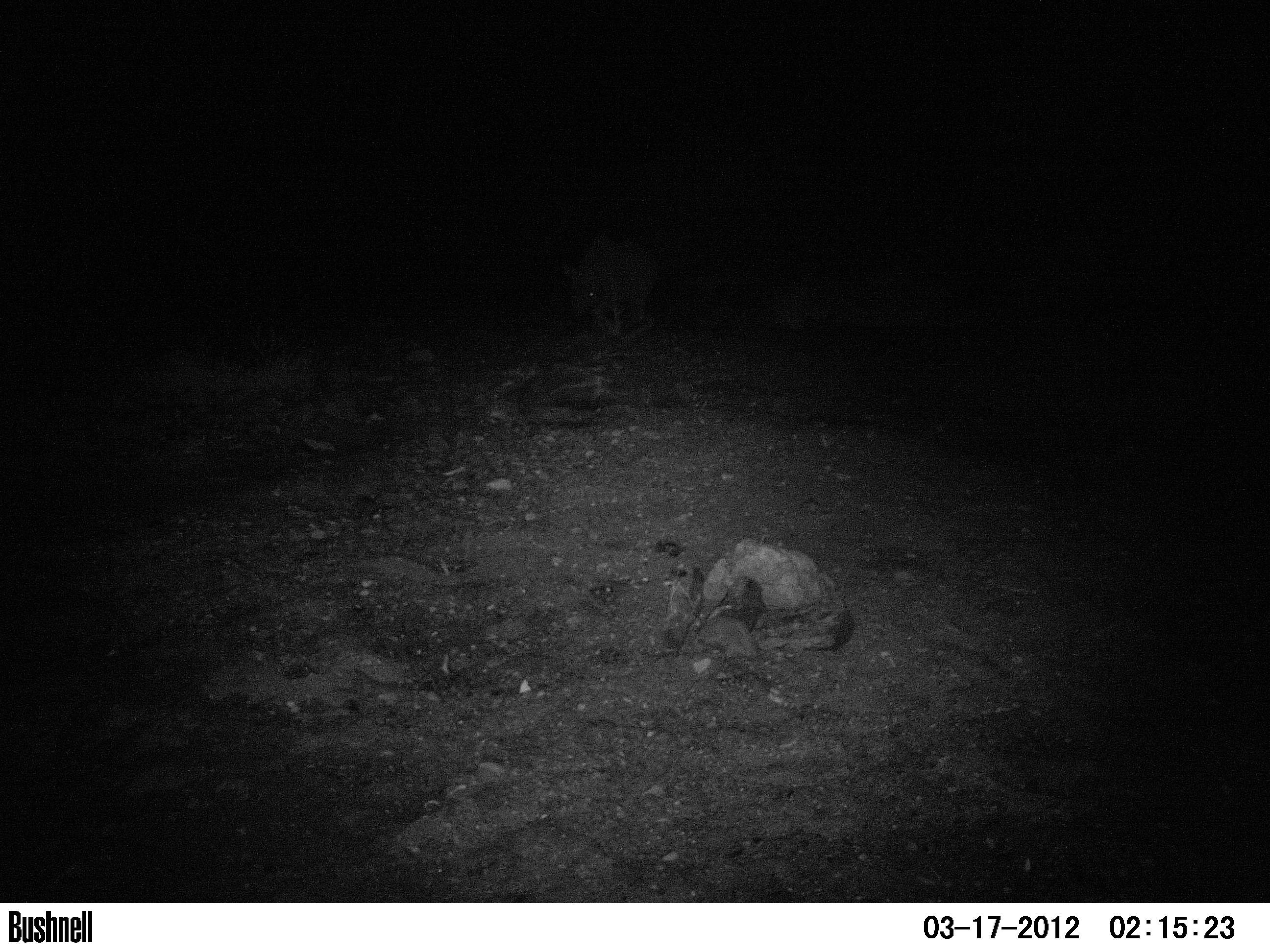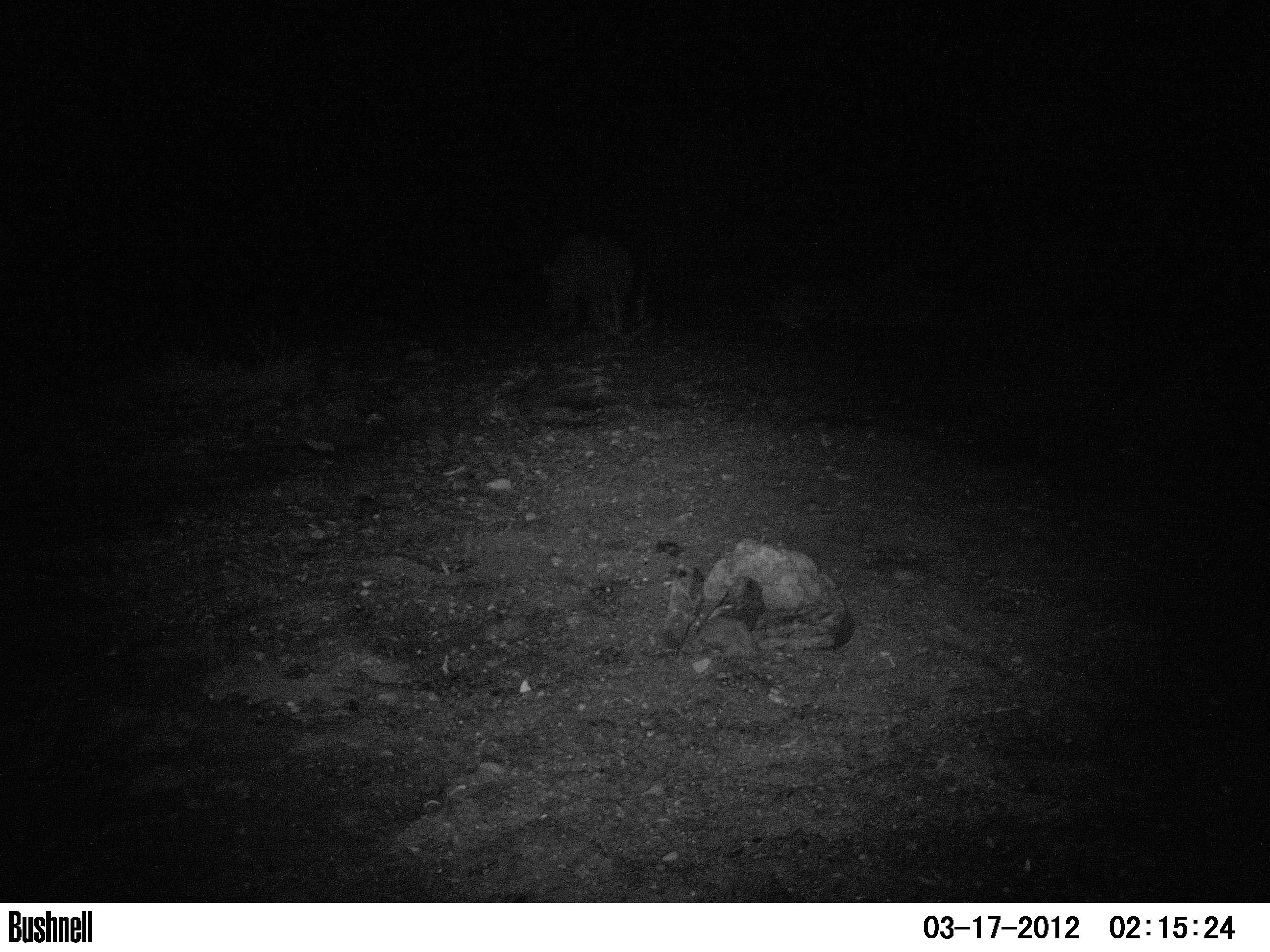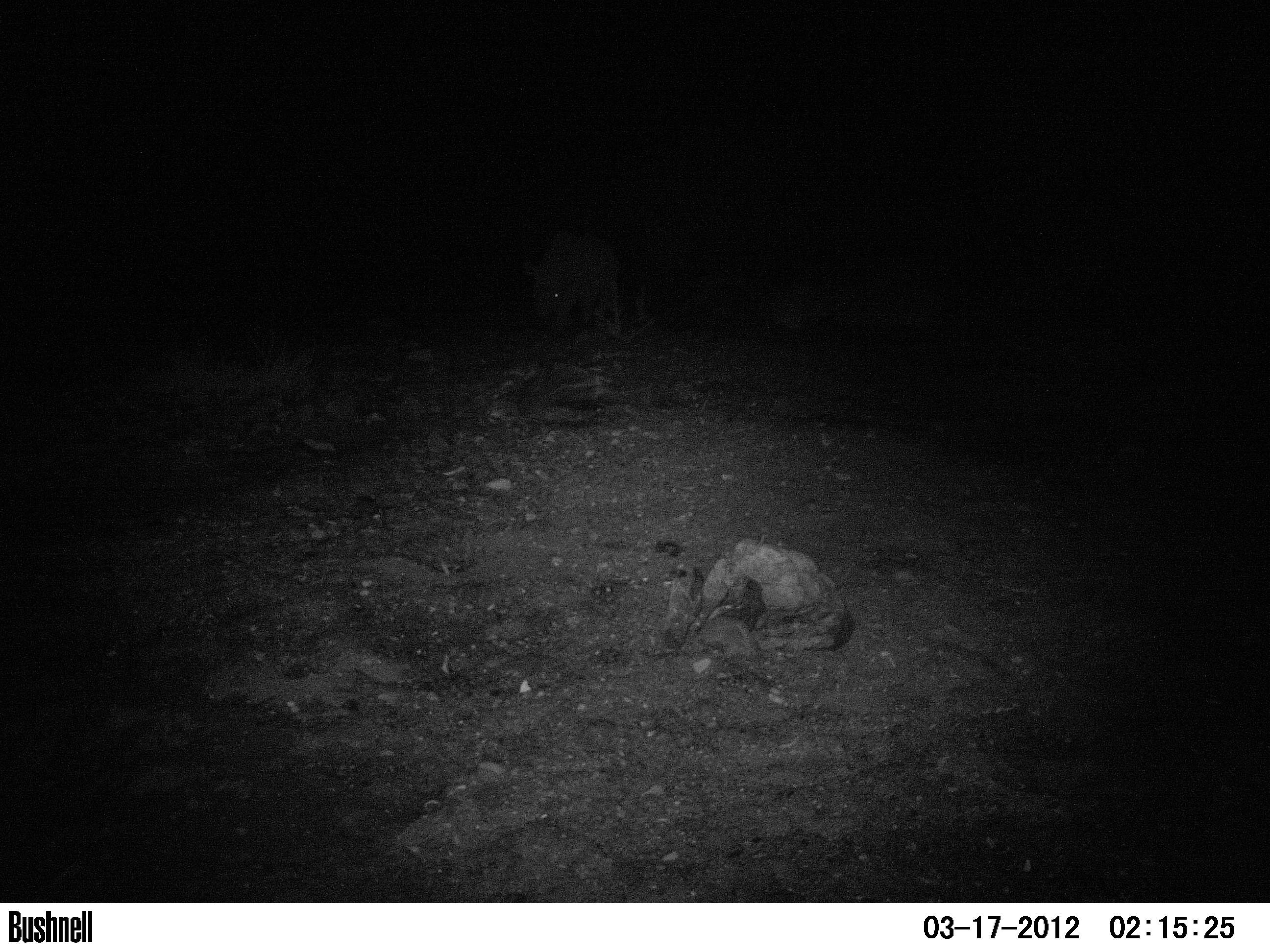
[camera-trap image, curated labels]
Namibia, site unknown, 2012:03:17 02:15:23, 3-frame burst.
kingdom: Animalia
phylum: Chordata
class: Mammalia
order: Perissodactyla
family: Rhinocerotidae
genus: Diceros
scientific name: Diceros bicornis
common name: black rhinoceros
Diceros bicornis (black rhinoceros).